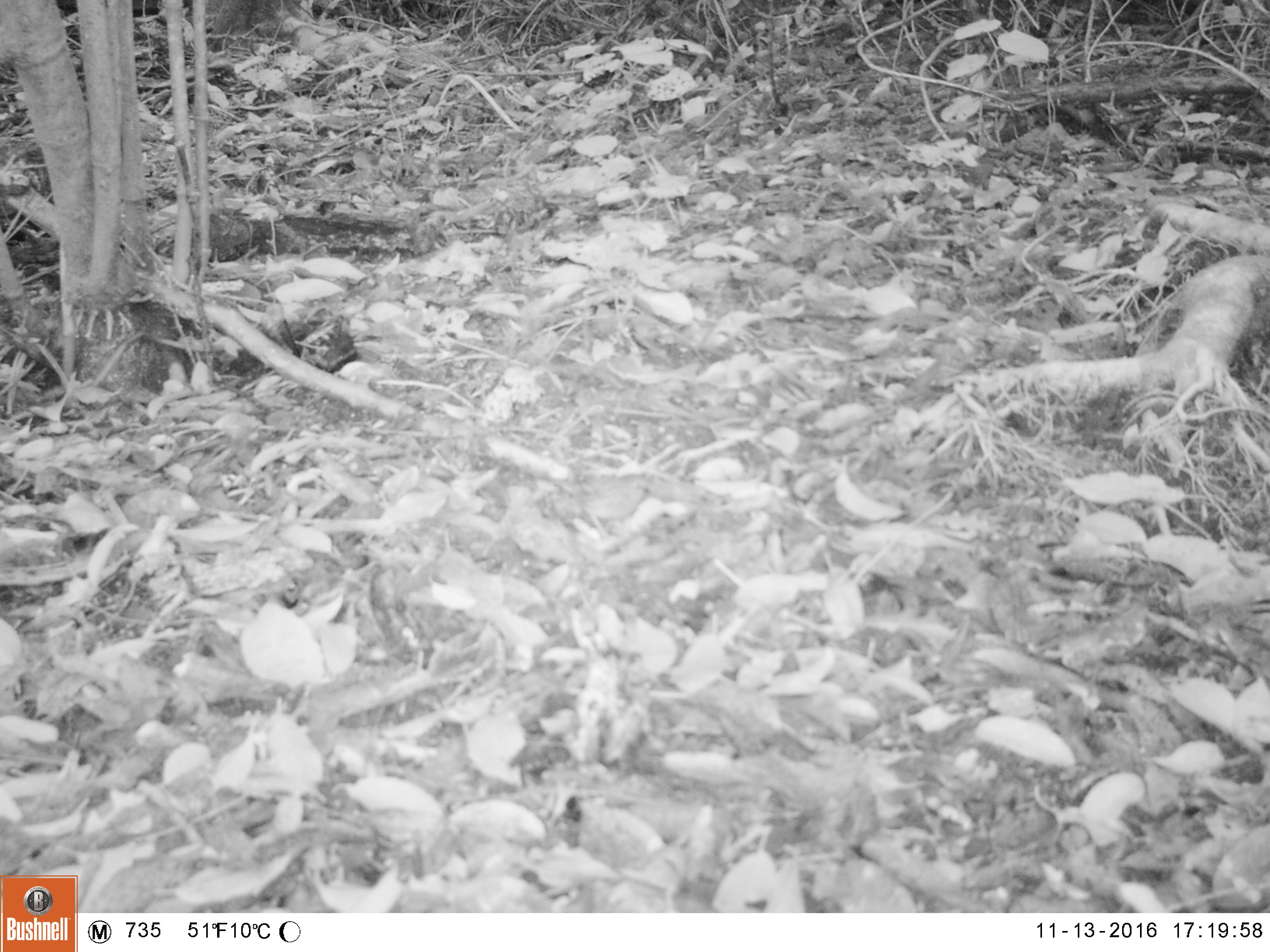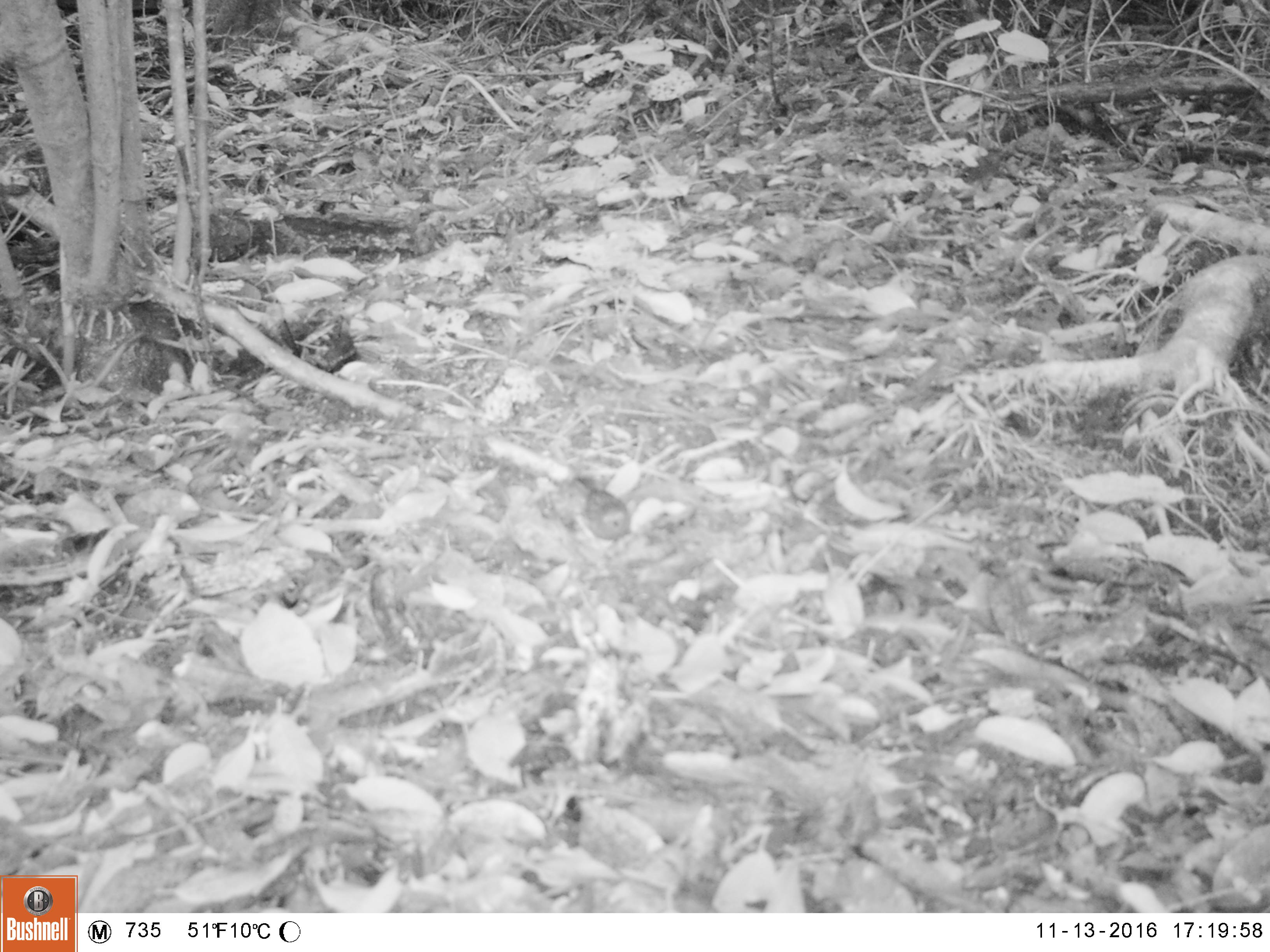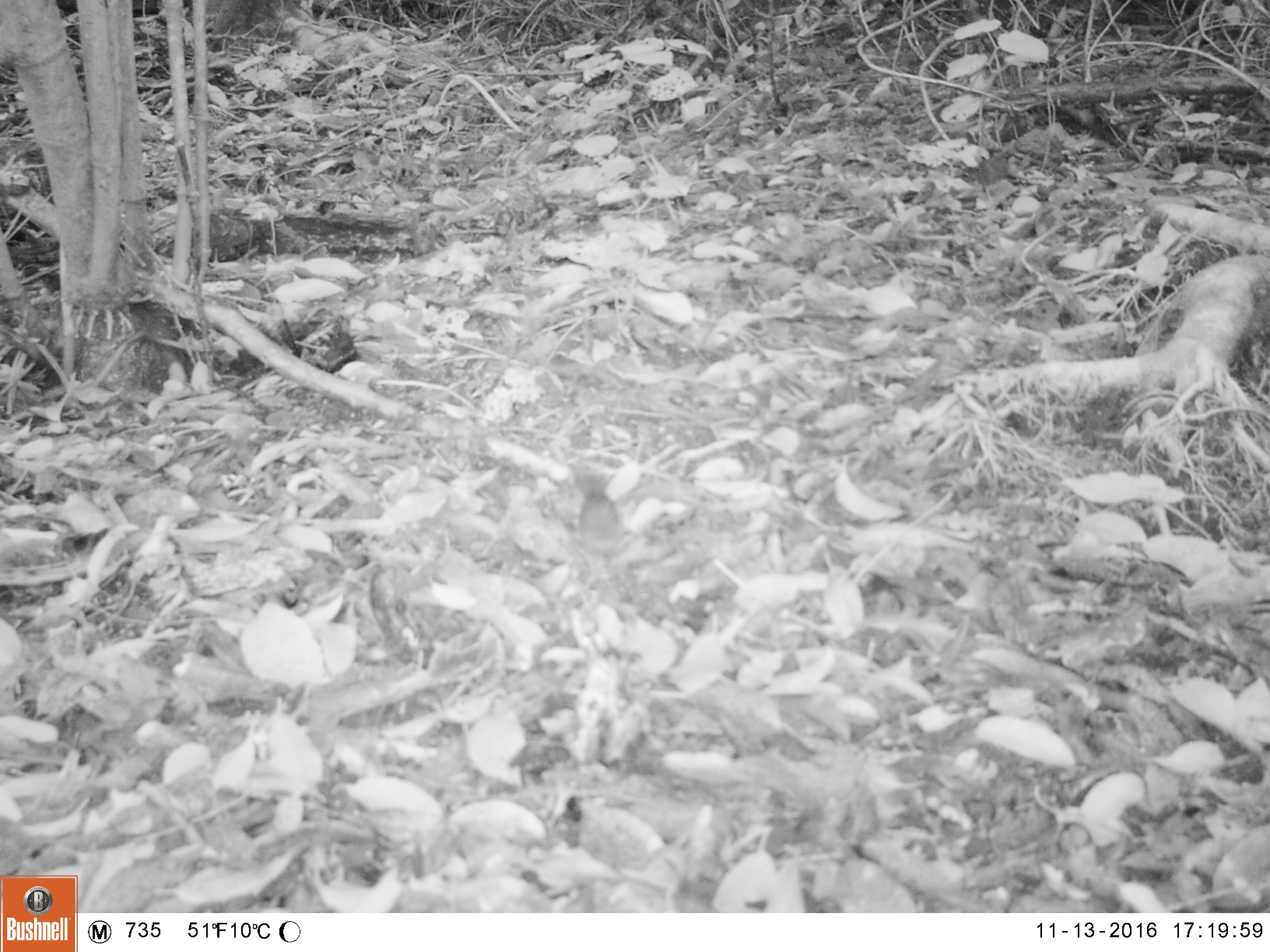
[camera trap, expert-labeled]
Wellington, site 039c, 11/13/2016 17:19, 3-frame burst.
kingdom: Animalia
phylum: Chordata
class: Aves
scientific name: Aves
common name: bird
Bird (Aves).